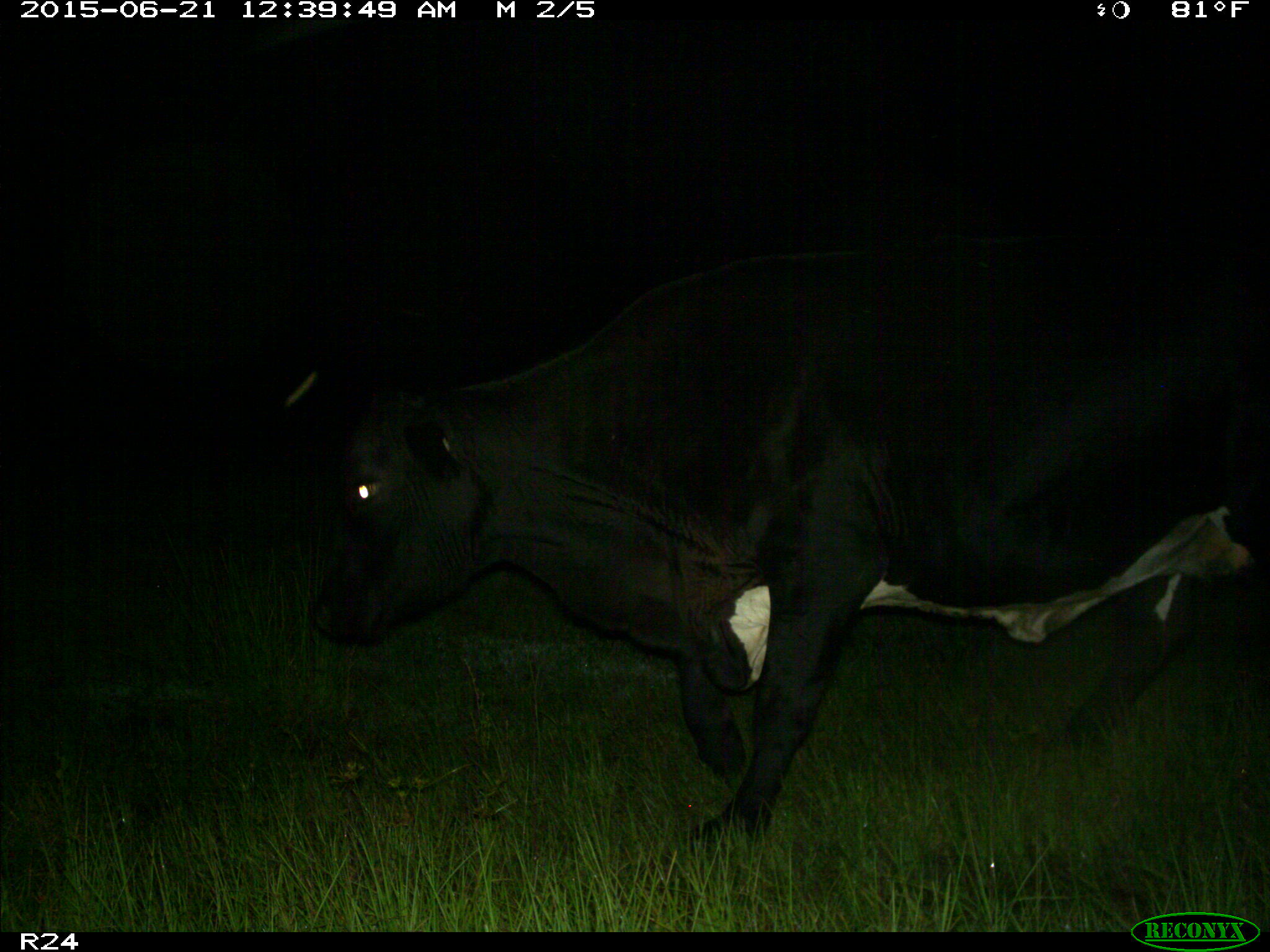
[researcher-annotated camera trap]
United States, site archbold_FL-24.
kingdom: Animalia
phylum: Chordata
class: Mammalia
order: Artiodactyla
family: Bovidae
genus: Bos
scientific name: Bos taurus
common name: domestic cow